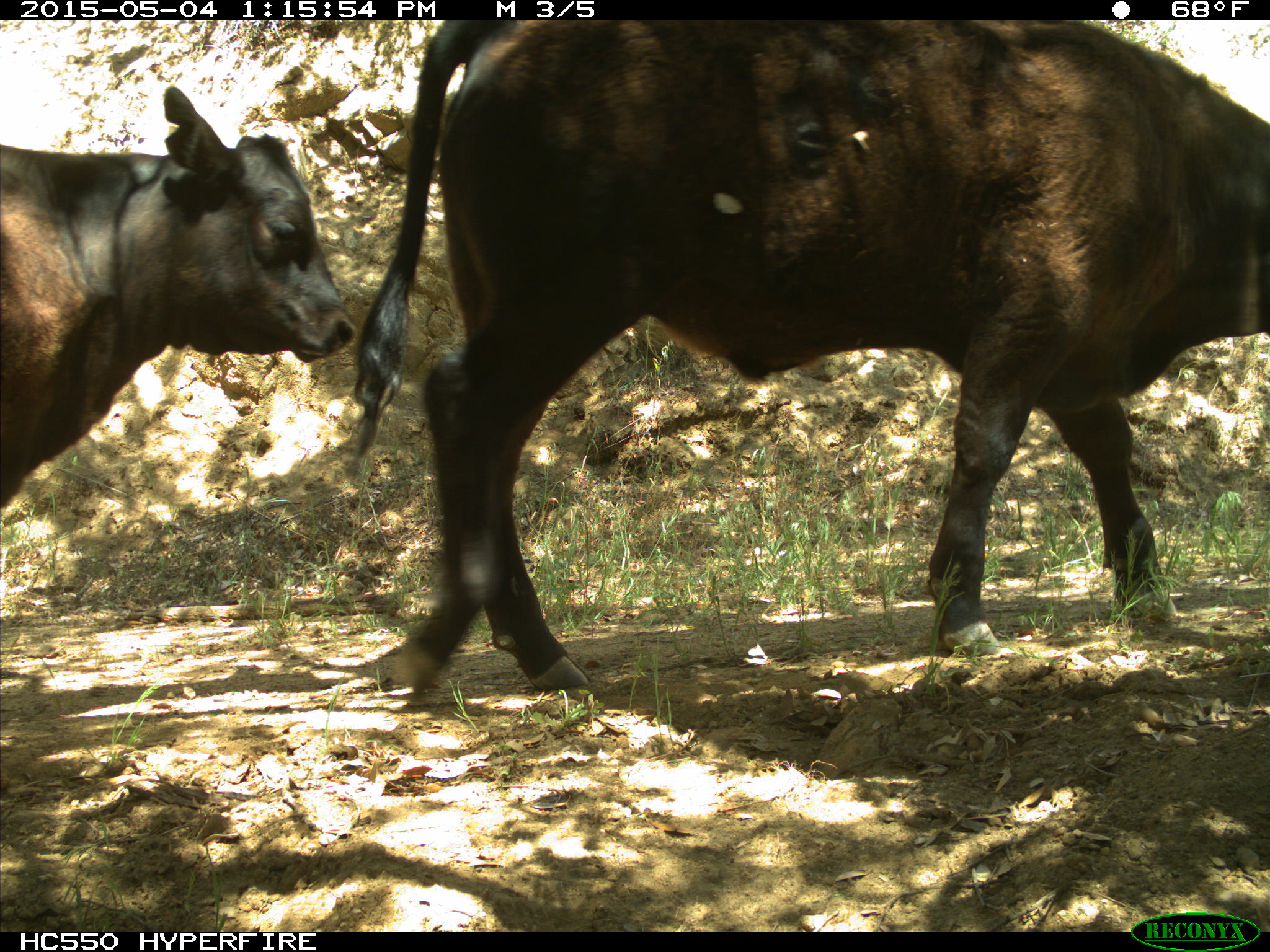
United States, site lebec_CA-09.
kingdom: Animalia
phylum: Chordata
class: Mammalia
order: Artiodactyla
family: Bovidae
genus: Bos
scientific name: Bos taurus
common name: domestic cow